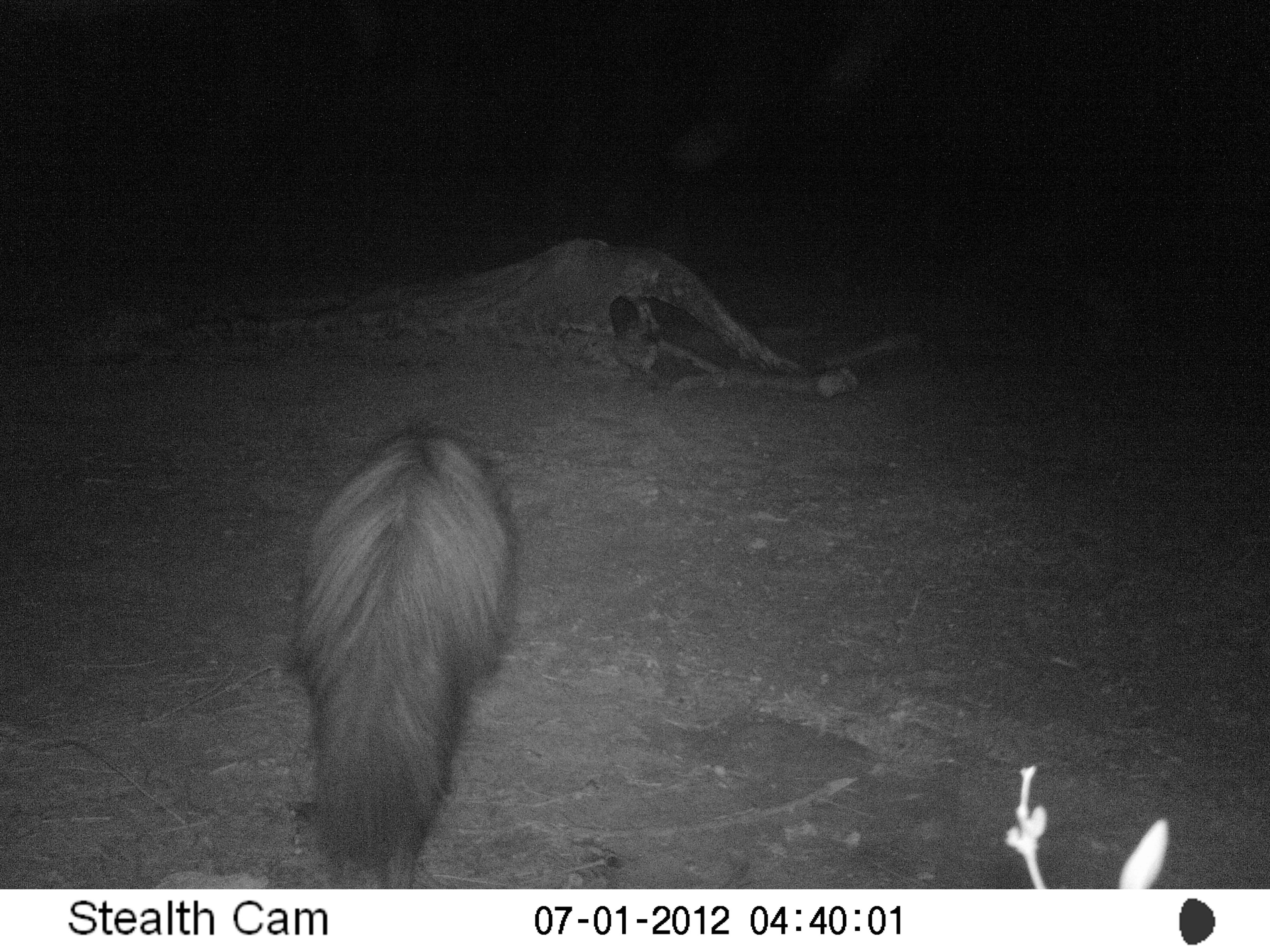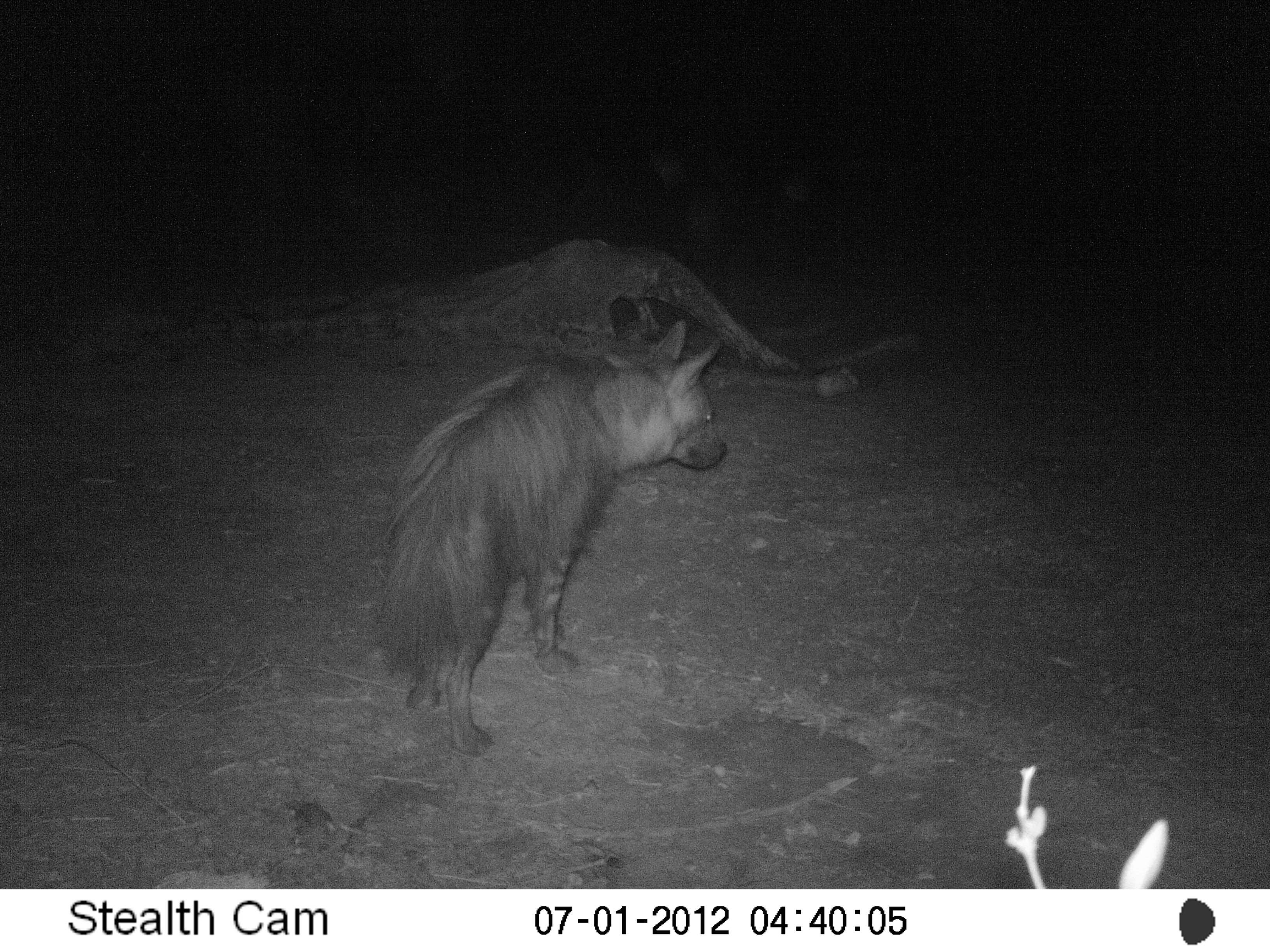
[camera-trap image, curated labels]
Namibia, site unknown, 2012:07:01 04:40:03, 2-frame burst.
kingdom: Animalia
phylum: Chordata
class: Mammalia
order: Carnivora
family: Hyaenidae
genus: Parahyaena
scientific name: Parahyaena brunnea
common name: brown hyena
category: hyaena brunnea